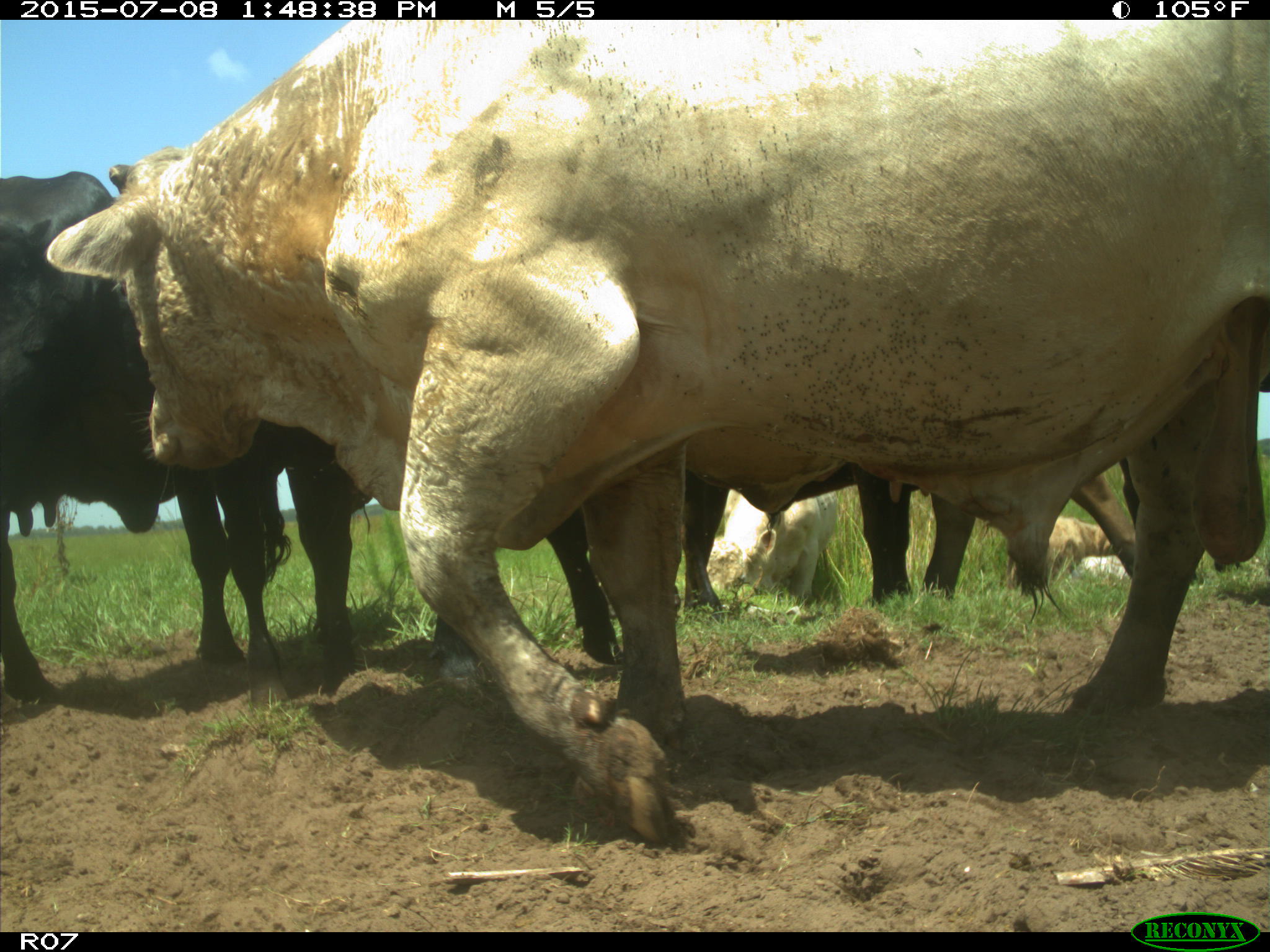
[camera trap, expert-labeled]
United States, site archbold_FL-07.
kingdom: Animalia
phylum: Chordata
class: Mammalia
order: Artiodactyla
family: Bovidae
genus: Bos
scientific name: Bos taurus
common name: domestic cow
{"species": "Bos taurus (domestic cow)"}